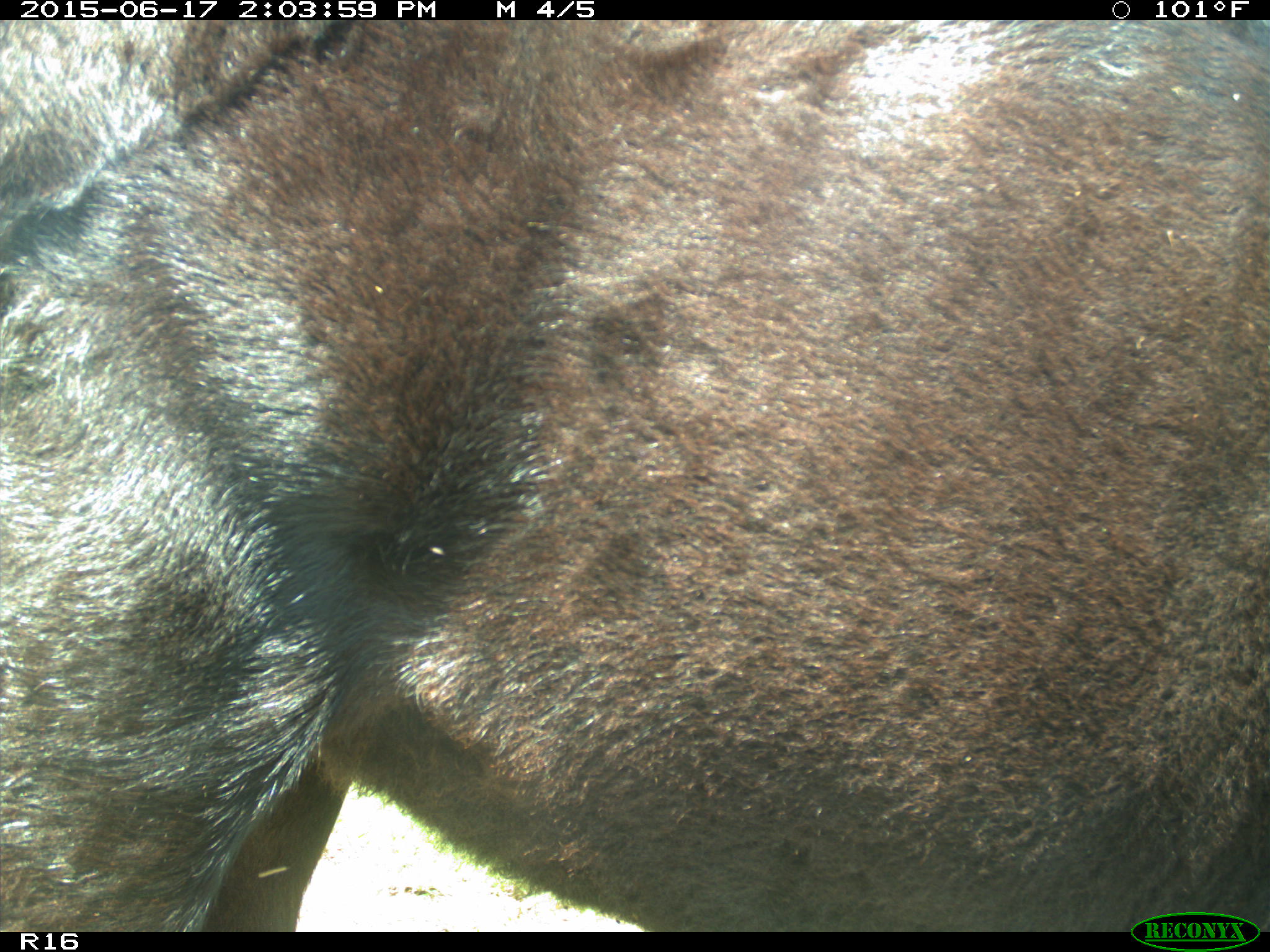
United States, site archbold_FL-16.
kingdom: Animalia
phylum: Chordata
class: Mammalia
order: Artiodactyla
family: Bovidae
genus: Bos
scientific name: Bos taurus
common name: domestic cow